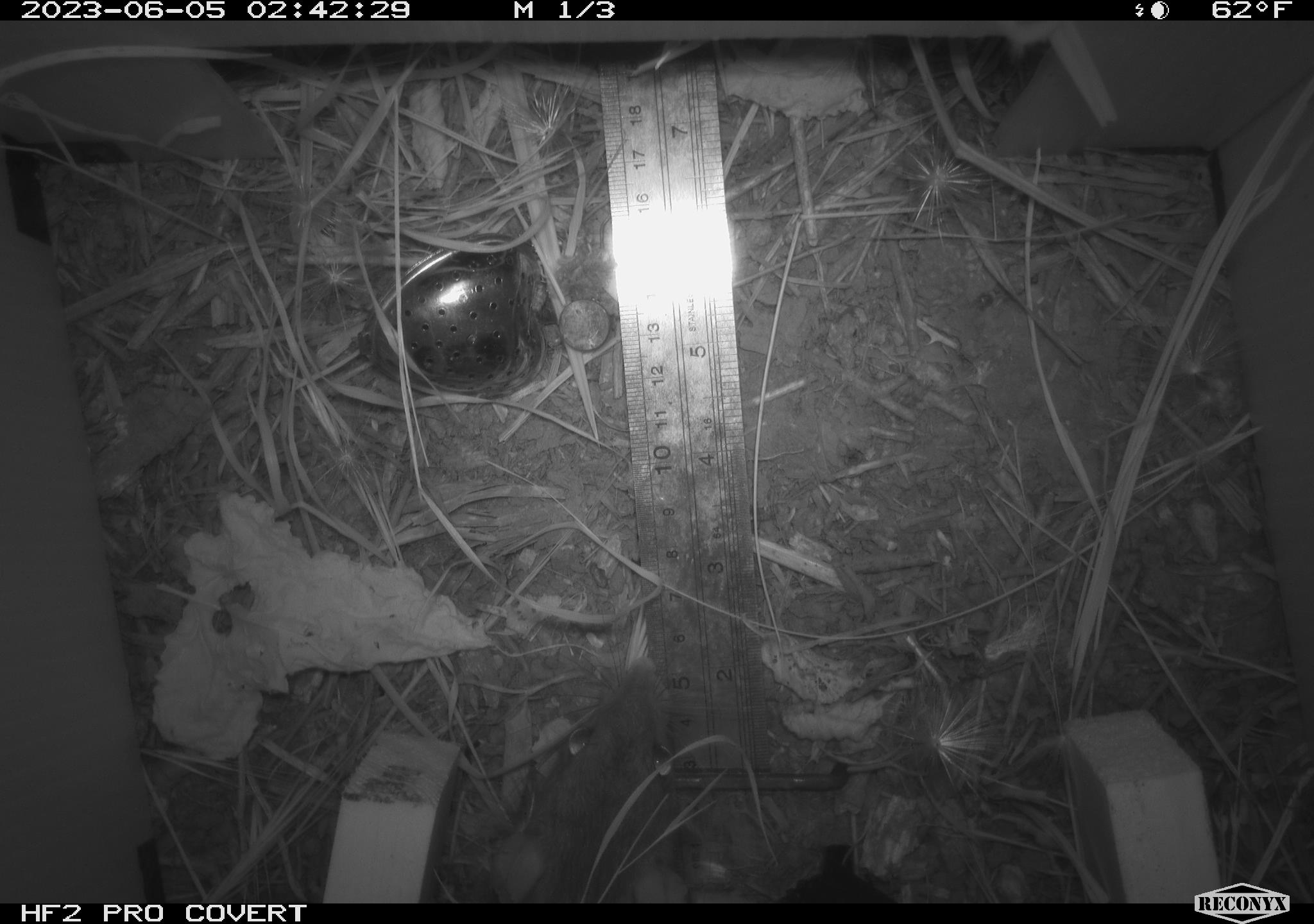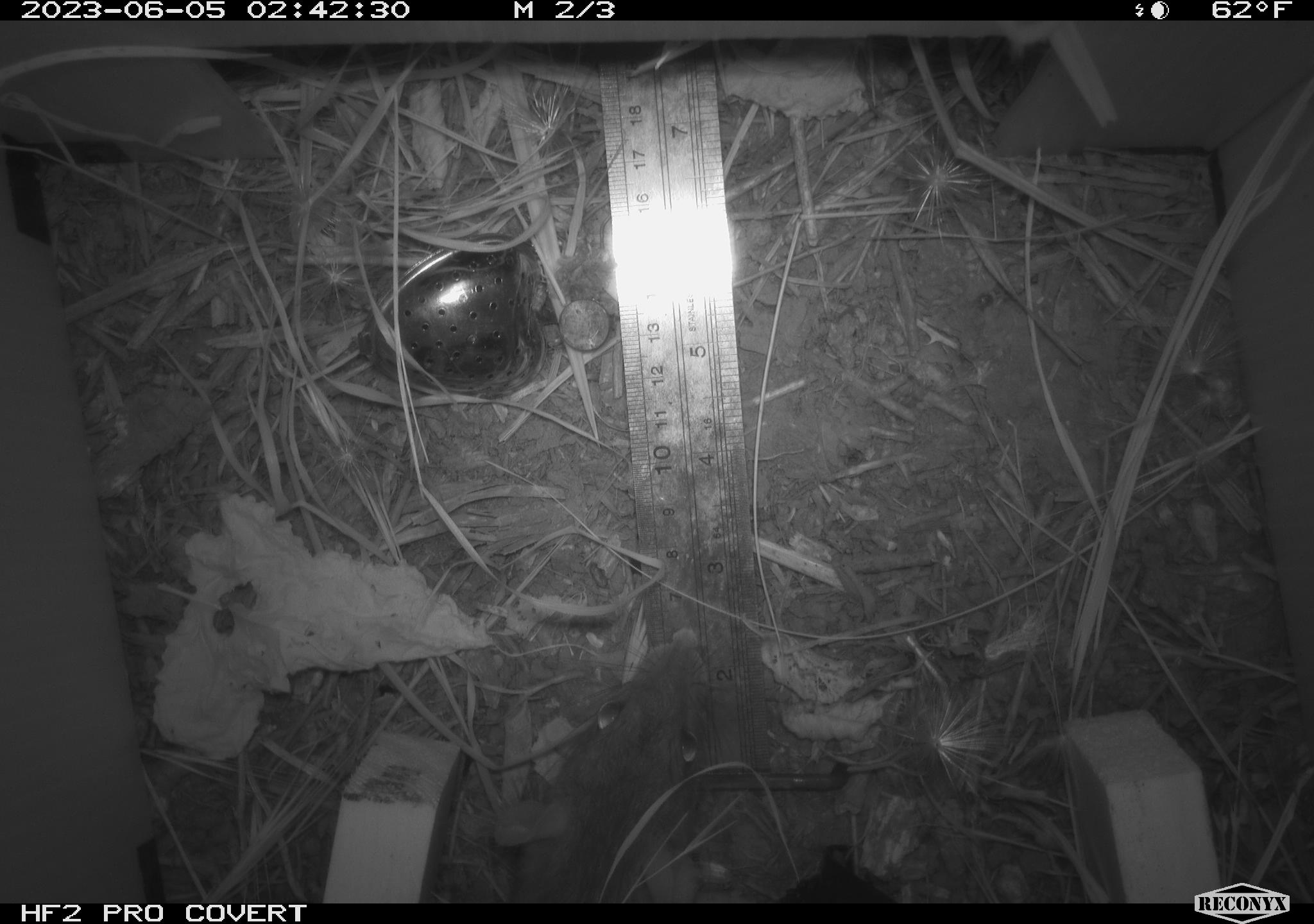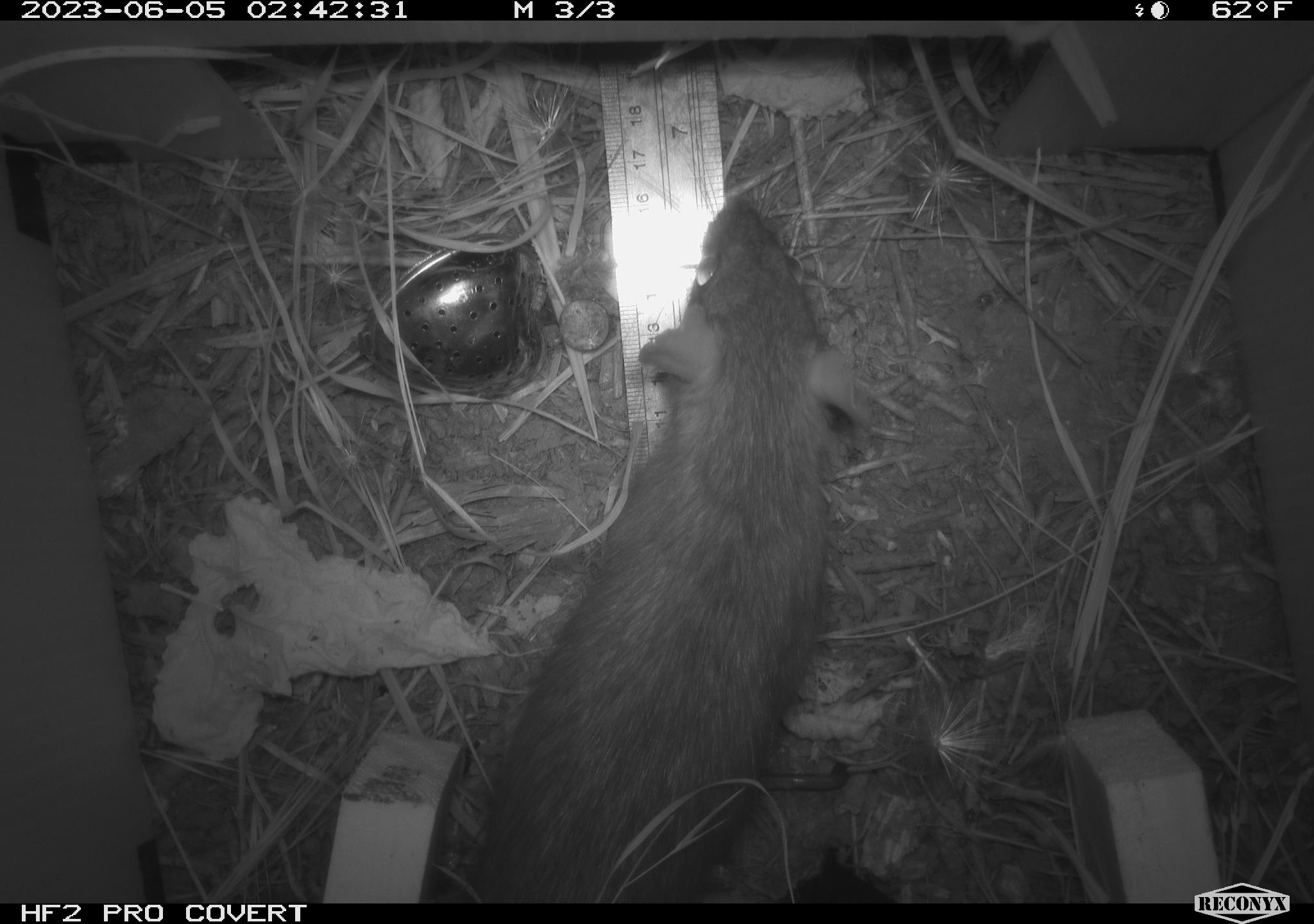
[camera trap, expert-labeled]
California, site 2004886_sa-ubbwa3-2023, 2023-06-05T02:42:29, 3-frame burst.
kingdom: Animalia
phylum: Chordata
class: Mammalia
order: Rodentia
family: Muridae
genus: Rattus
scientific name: Rattus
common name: rat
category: rattus species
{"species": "rattus species (rat) (Rattus)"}